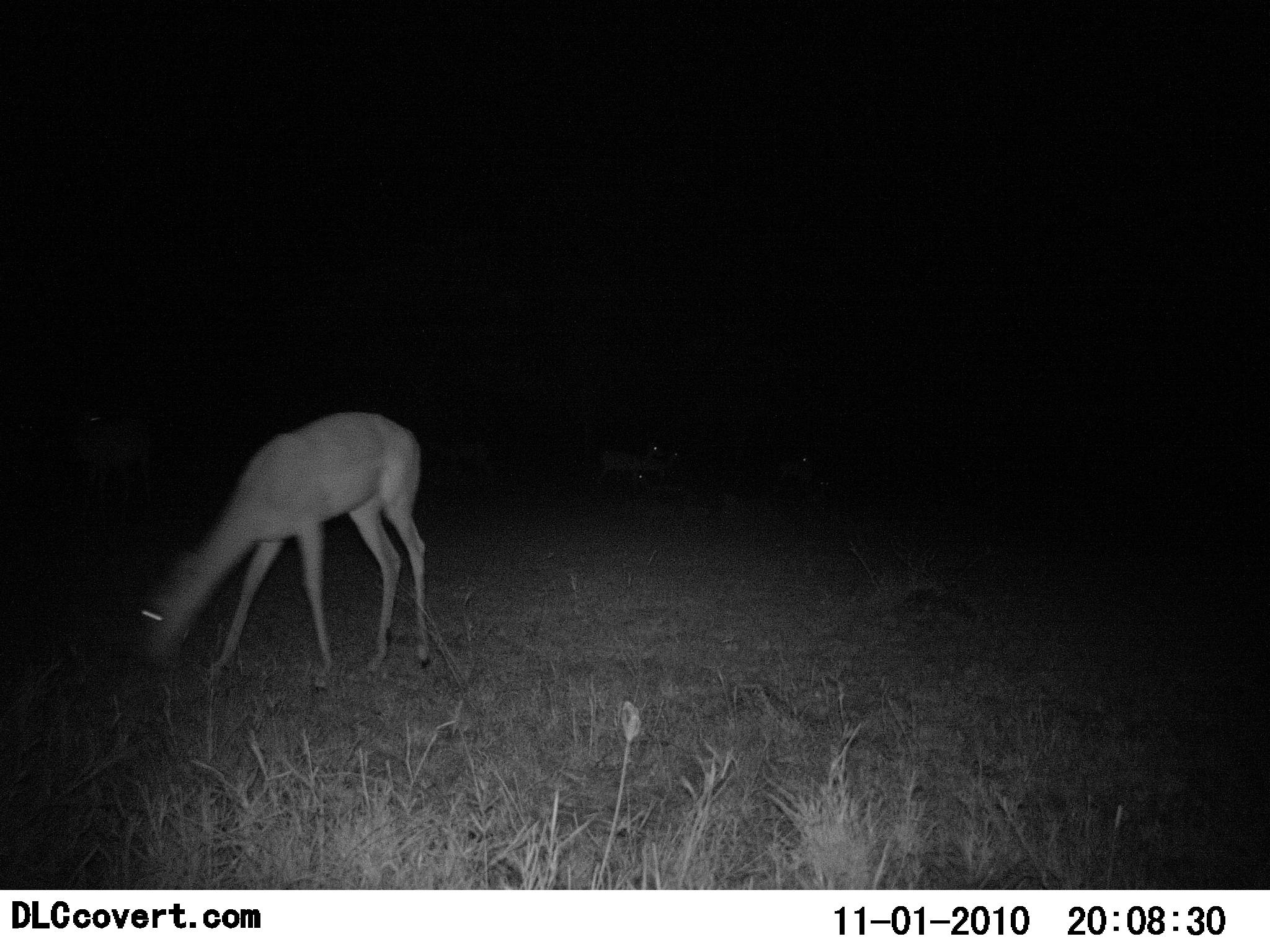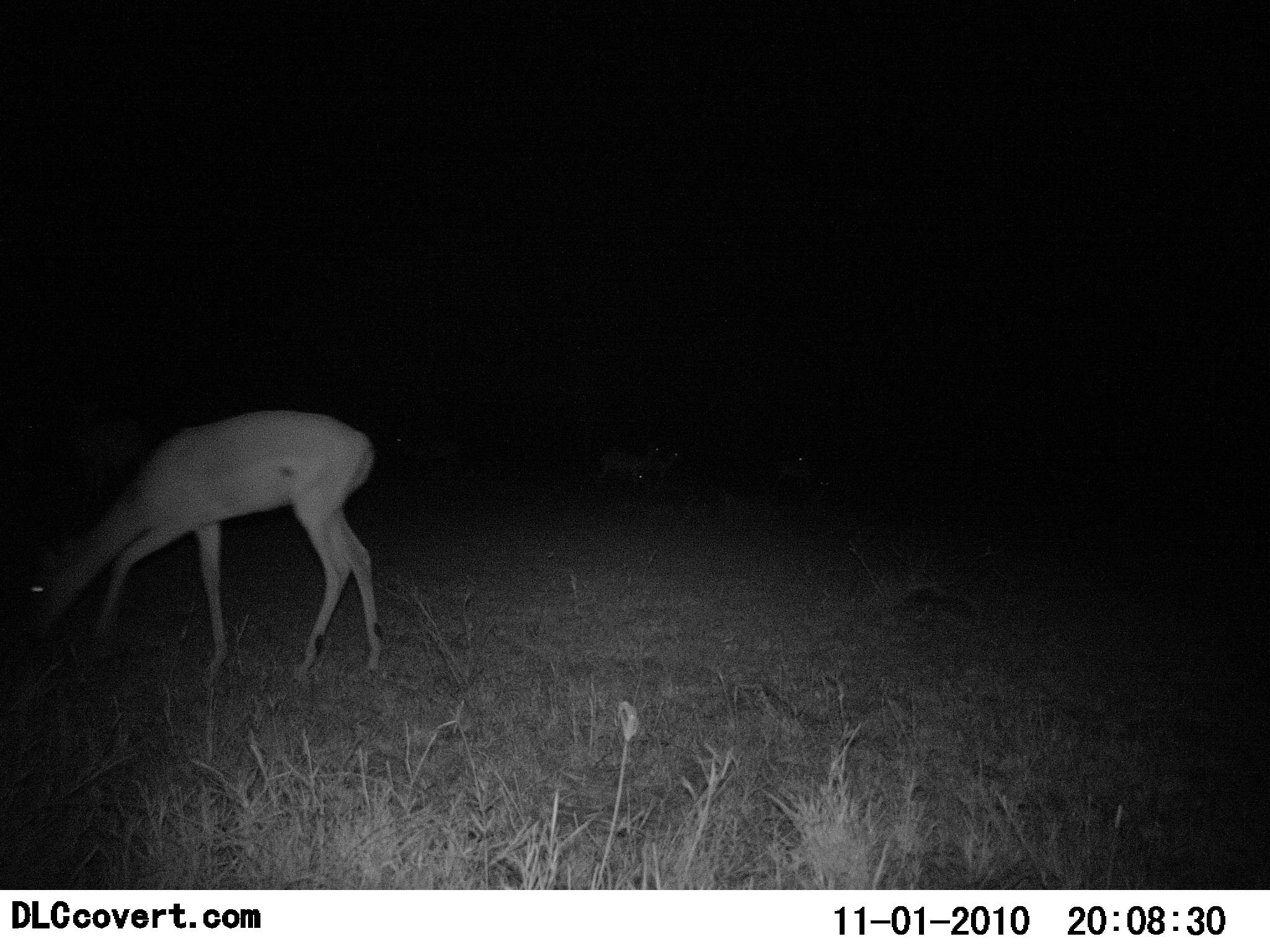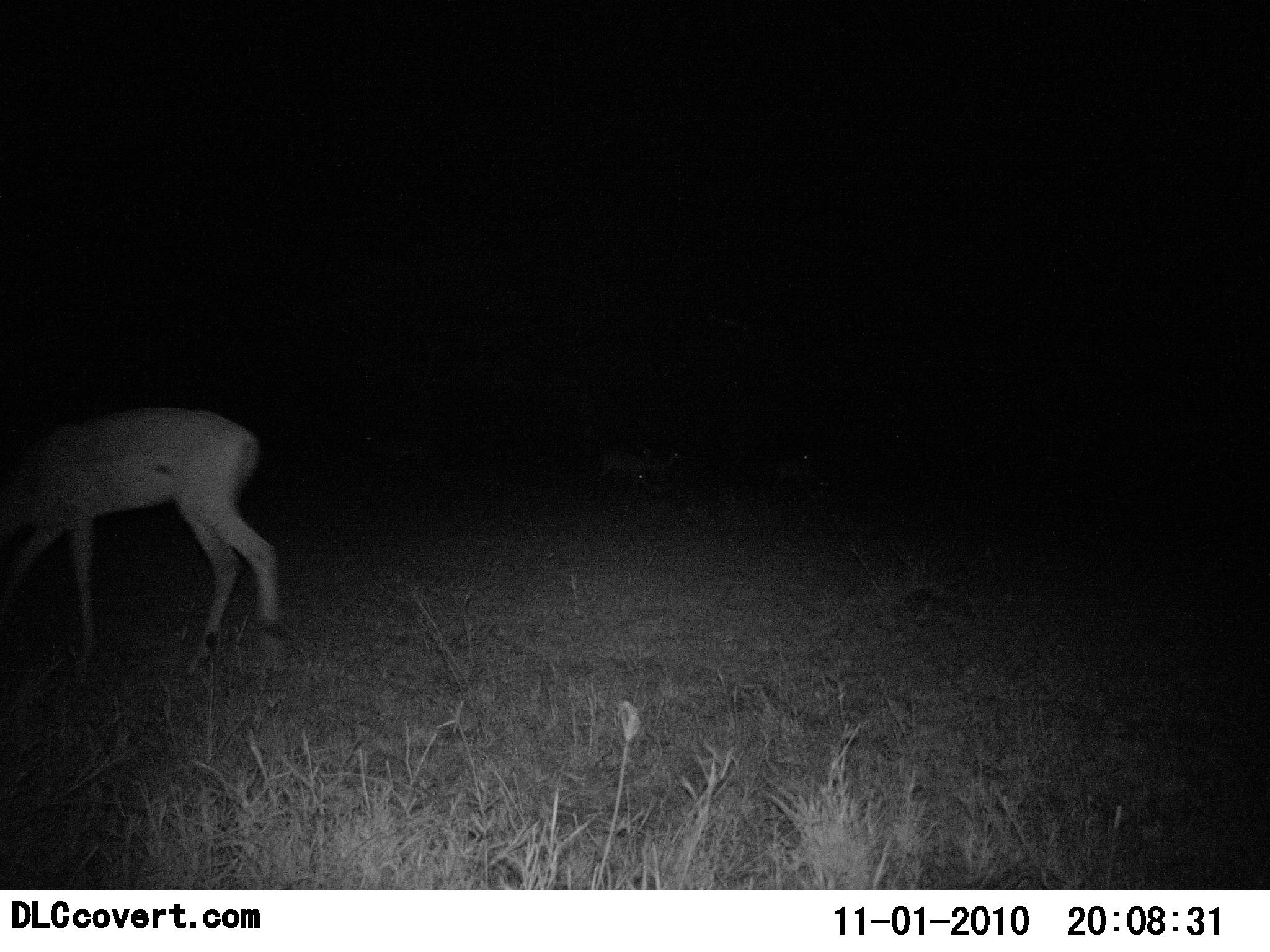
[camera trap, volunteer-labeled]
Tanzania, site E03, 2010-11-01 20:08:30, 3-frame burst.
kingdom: Animalia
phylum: Chordata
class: Mammalia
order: Artiodactyla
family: Bovidae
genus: Madoqua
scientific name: Madoqua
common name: dikdik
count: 1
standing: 20%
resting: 0%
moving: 40%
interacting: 0%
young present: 0%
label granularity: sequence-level